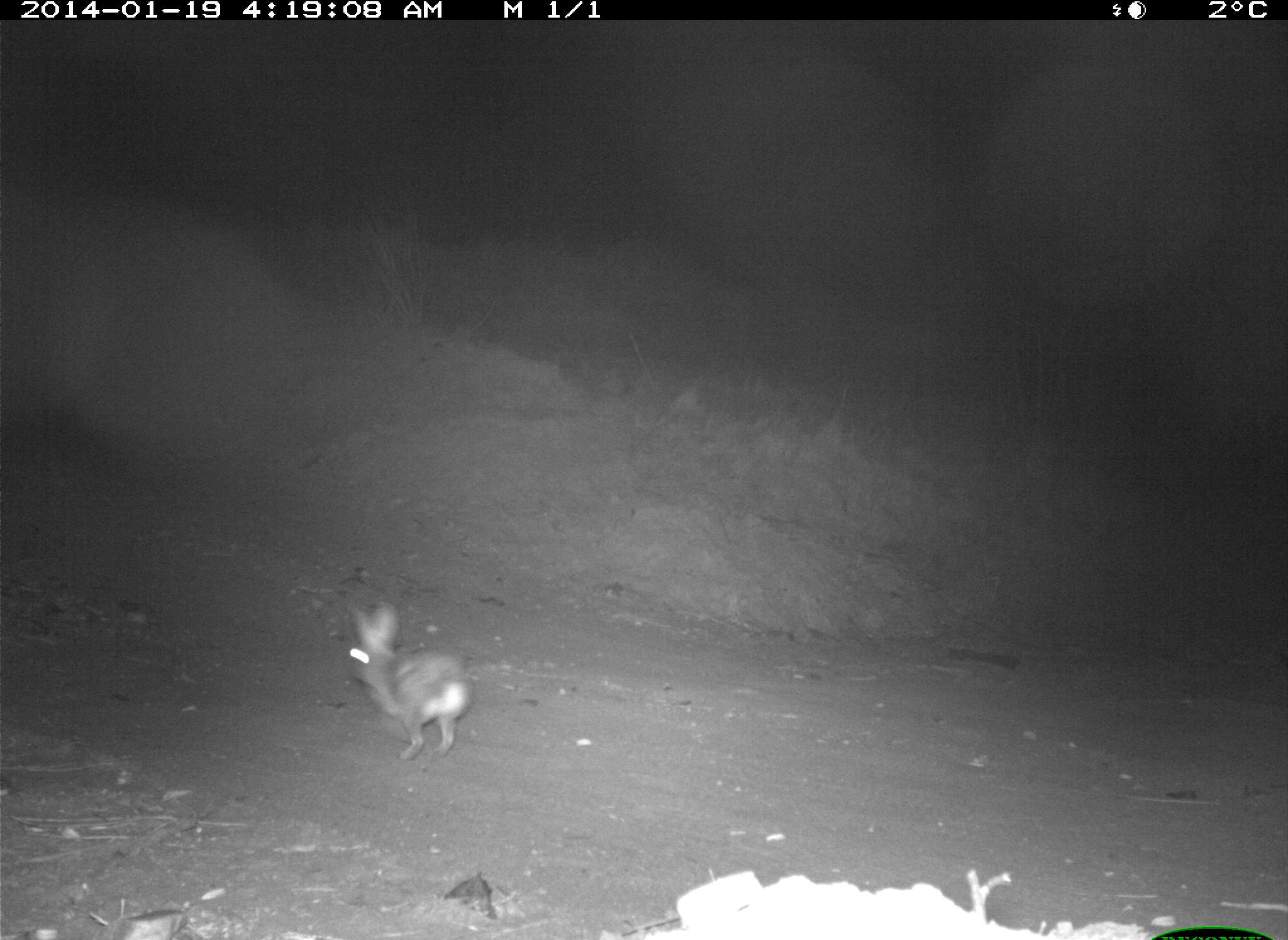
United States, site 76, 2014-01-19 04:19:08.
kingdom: Animalia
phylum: Chordata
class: Mammalia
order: Lagomorpha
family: Leporidae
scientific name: Leporidae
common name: rabbits and hares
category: rabbit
Rabbit (rabbits and hares) (Leporidae).